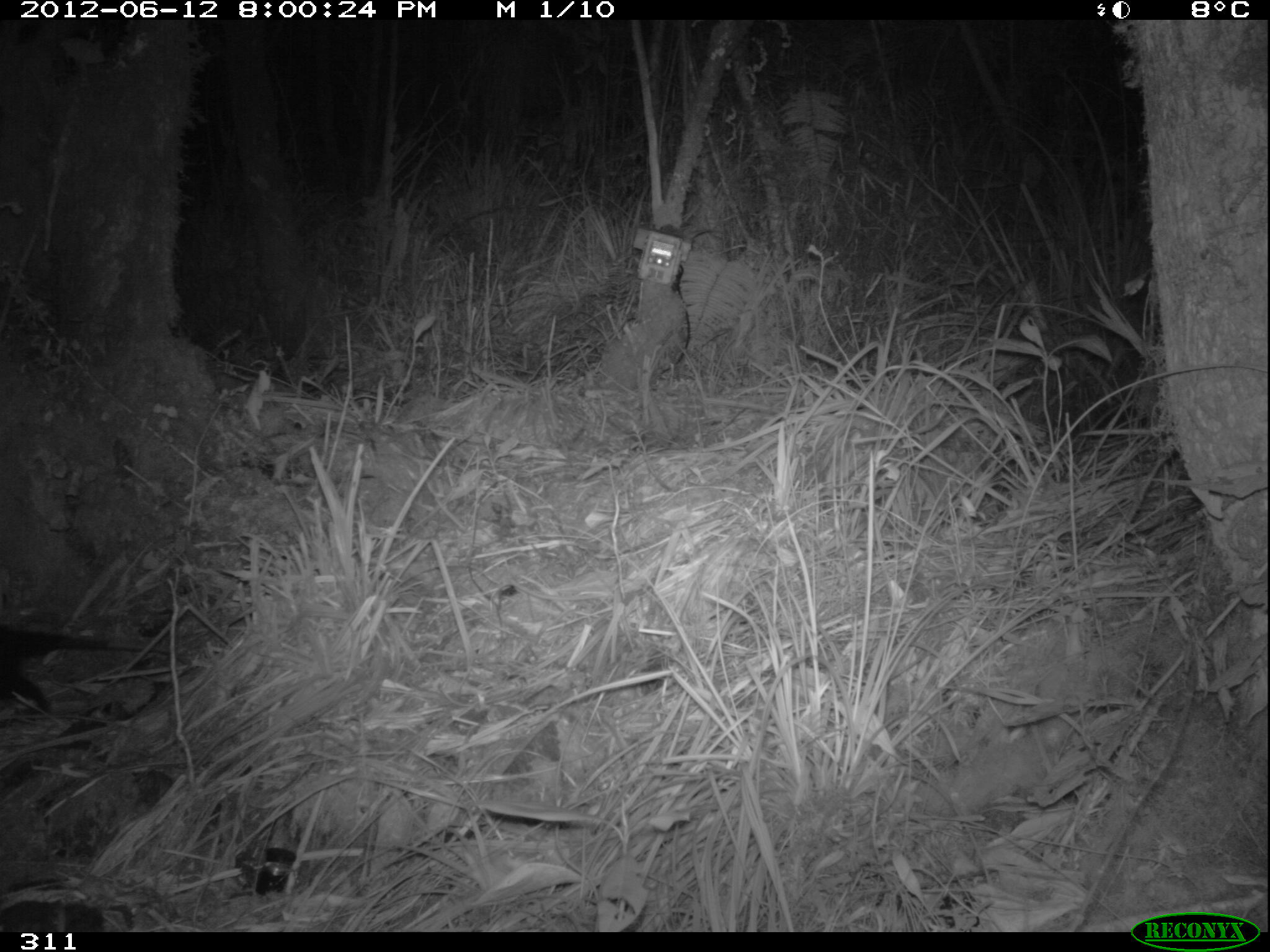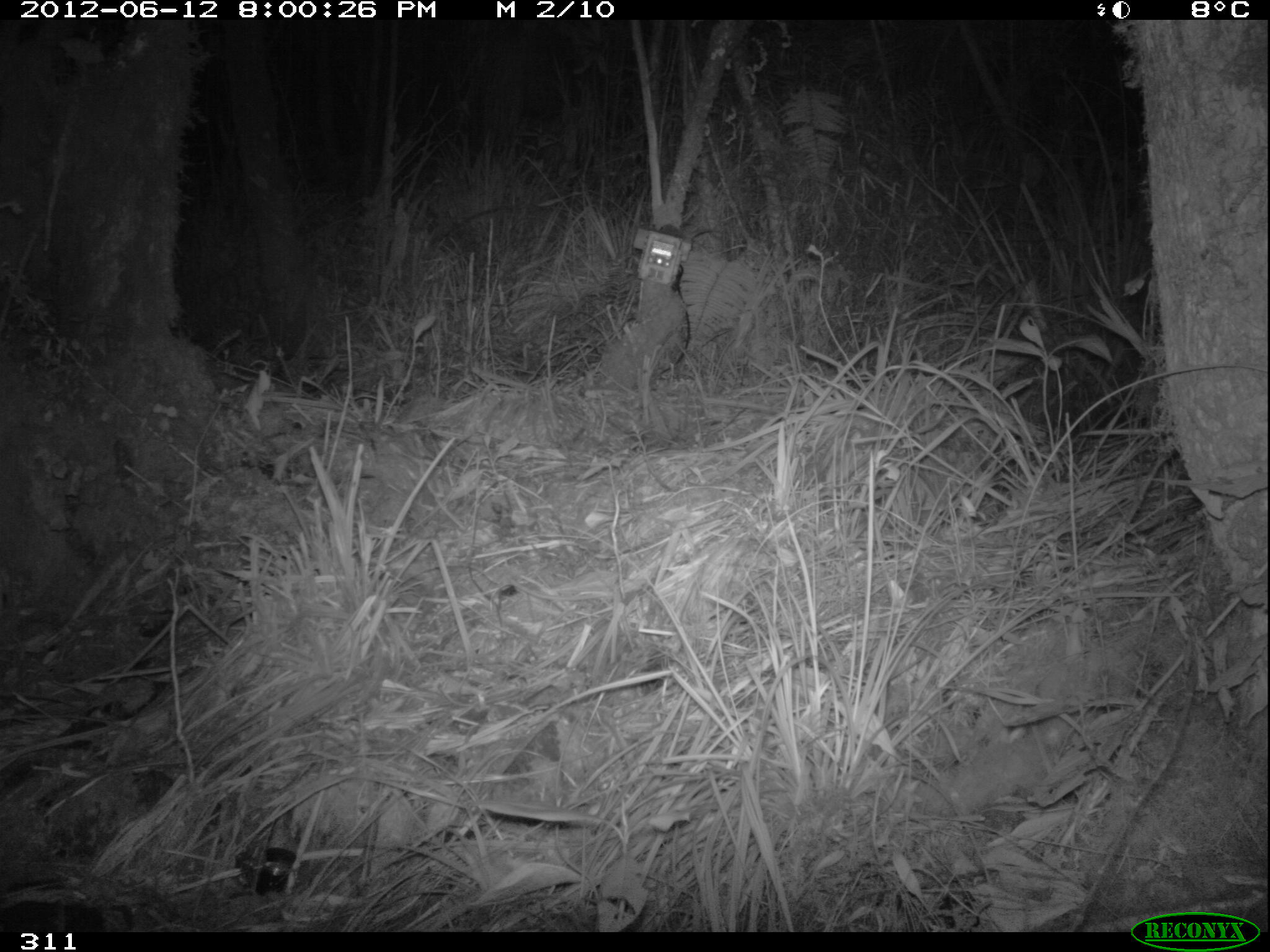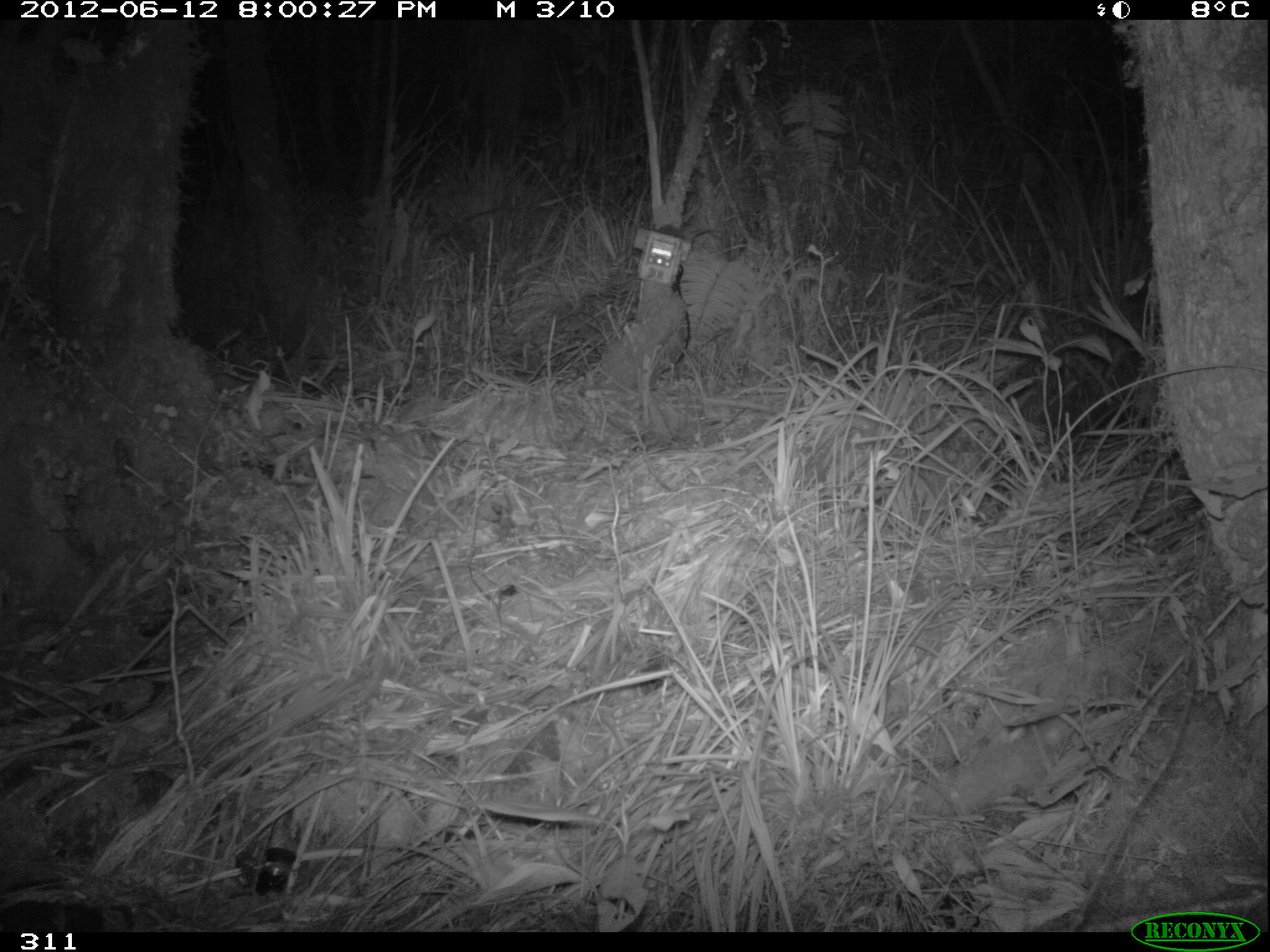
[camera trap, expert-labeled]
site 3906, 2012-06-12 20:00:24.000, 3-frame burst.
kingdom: Animalia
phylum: Chordata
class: Mammalia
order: Didelphimorphia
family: Didelphidae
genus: Didelphis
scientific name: Didelphis pernigra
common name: andean white-eared opossum